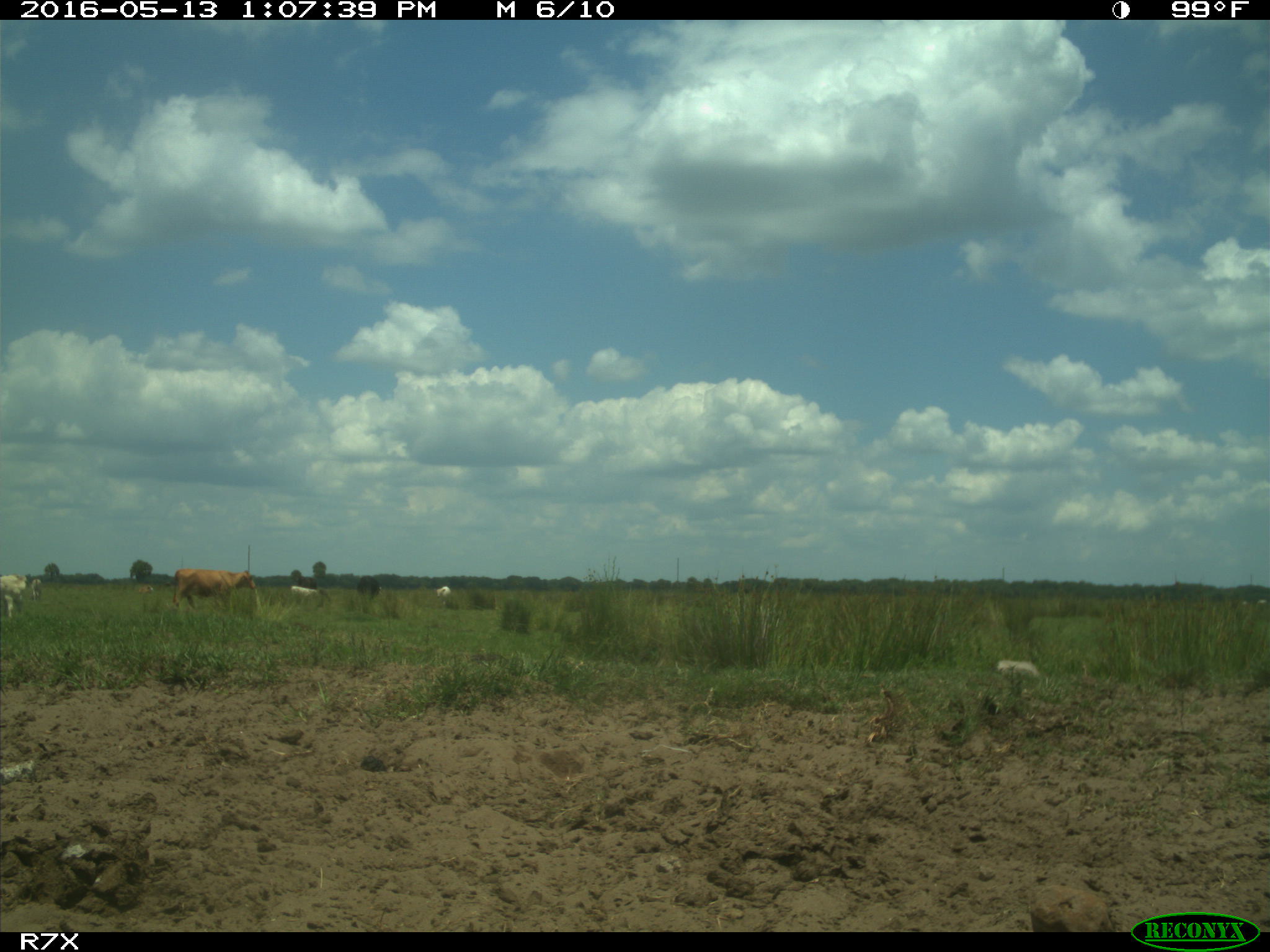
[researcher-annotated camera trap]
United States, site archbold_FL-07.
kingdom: Animalia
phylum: Chordata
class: Mammalia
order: Artiodactyla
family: Bovidae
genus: Bos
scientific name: Bos taurus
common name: domestic cow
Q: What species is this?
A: Bos taurus (domestic cow).